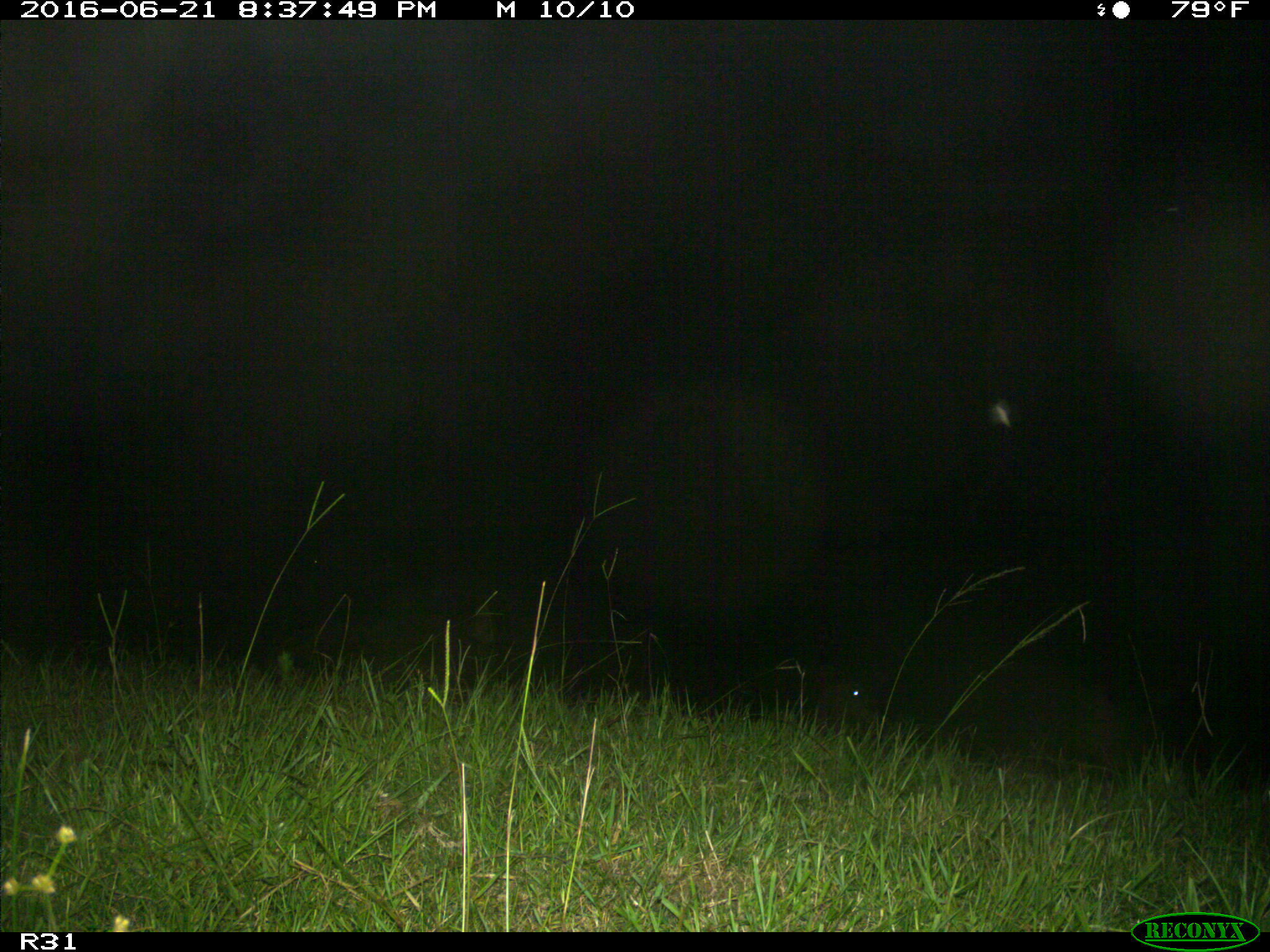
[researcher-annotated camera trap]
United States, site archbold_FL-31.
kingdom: Animalia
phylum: Chordata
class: Mammalia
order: Artiodactyla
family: Bovidae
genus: Bos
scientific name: Bos taurus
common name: domestic cow